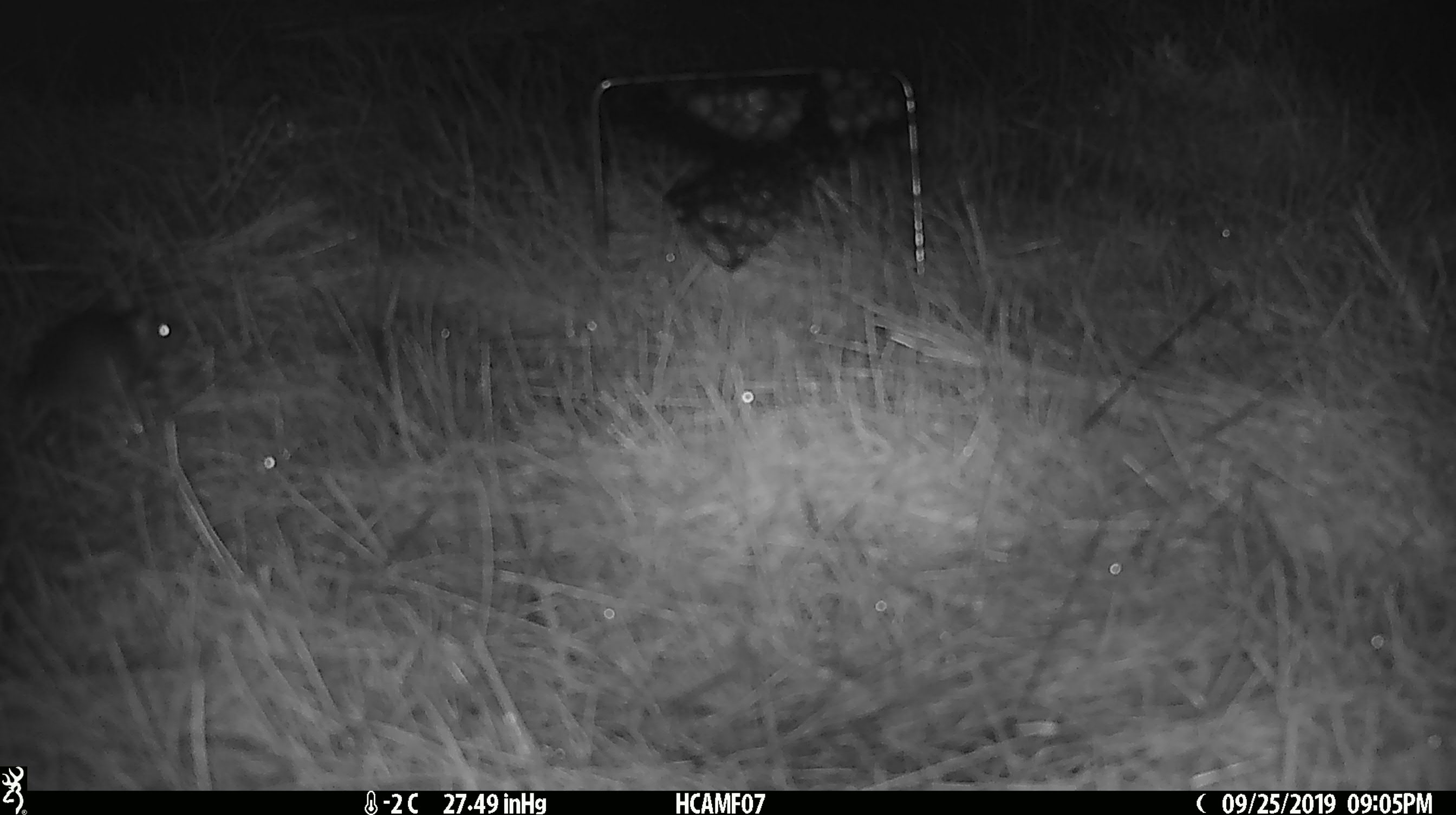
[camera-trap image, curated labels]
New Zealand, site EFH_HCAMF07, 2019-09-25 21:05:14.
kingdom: Animalia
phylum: Chordata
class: Mammalia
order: Rodentia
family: Muridae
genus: Mus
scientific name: Mus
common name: mouse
Mouse (Mus).